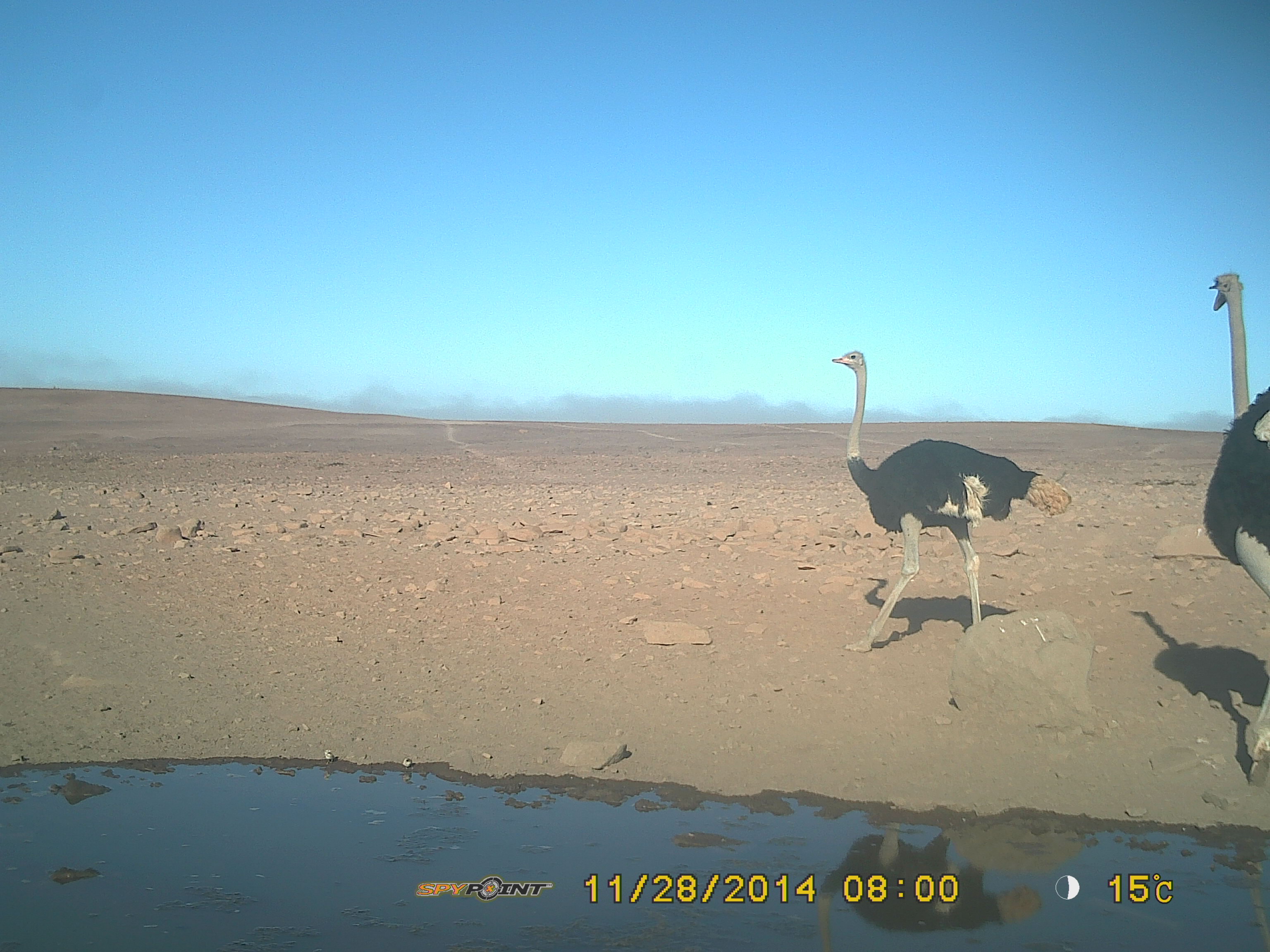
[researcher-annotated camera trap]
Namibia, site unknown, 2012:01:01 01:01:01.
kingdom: Animalia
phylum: Chordata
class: Aves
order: Struthioniformes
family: Struthionidae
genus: Struthio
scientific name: Struthio camelus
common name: common ostrich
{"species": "Struthio camelus (common ostrich)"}